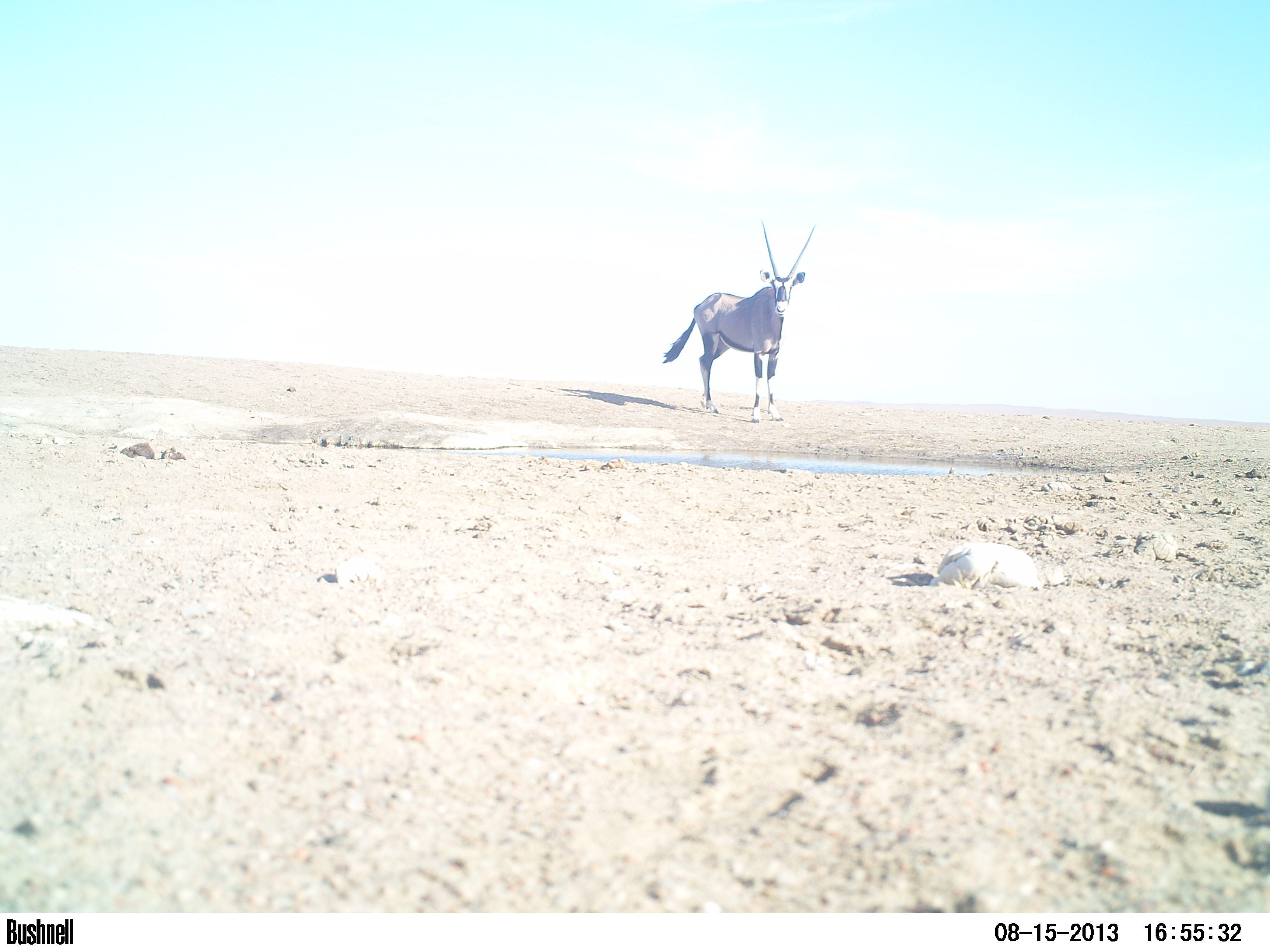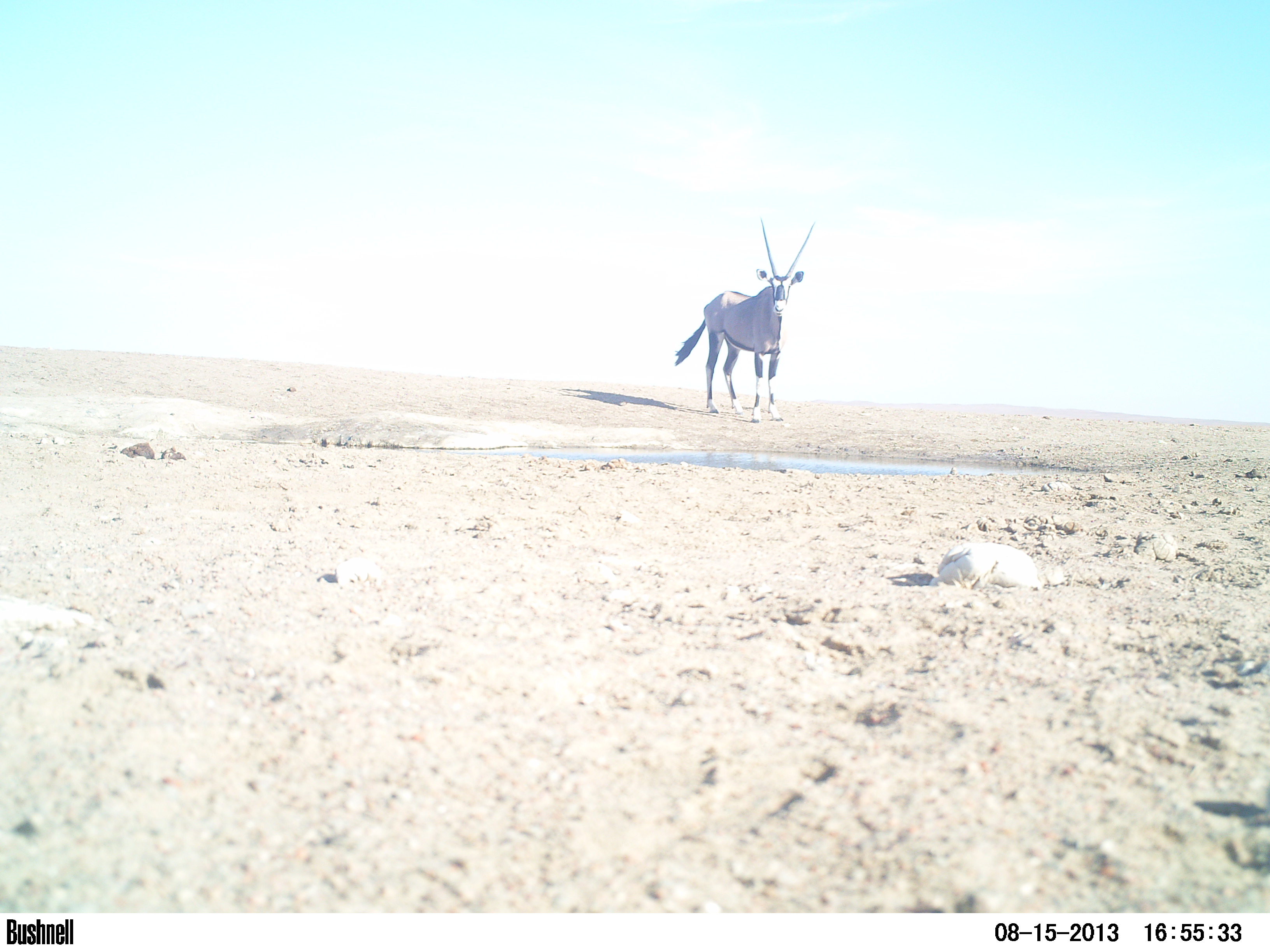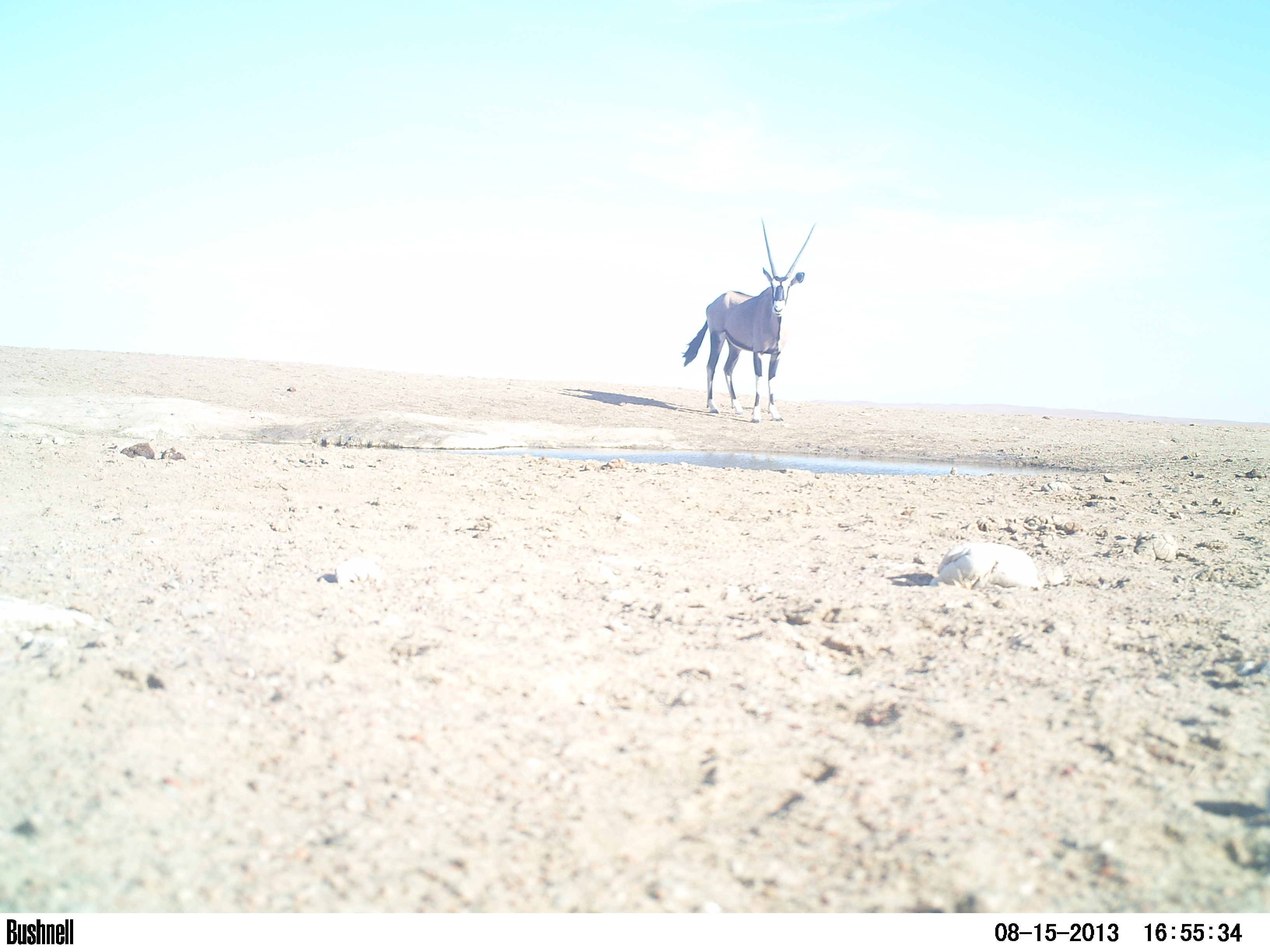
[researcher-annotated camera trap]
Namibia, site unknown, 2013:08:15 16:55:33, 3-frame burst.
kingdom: Animalia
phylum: Chordata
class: Mammalia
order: Artiodactyla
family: Bovidae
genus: Oryx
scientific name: Oryx gazella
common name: gemsbok